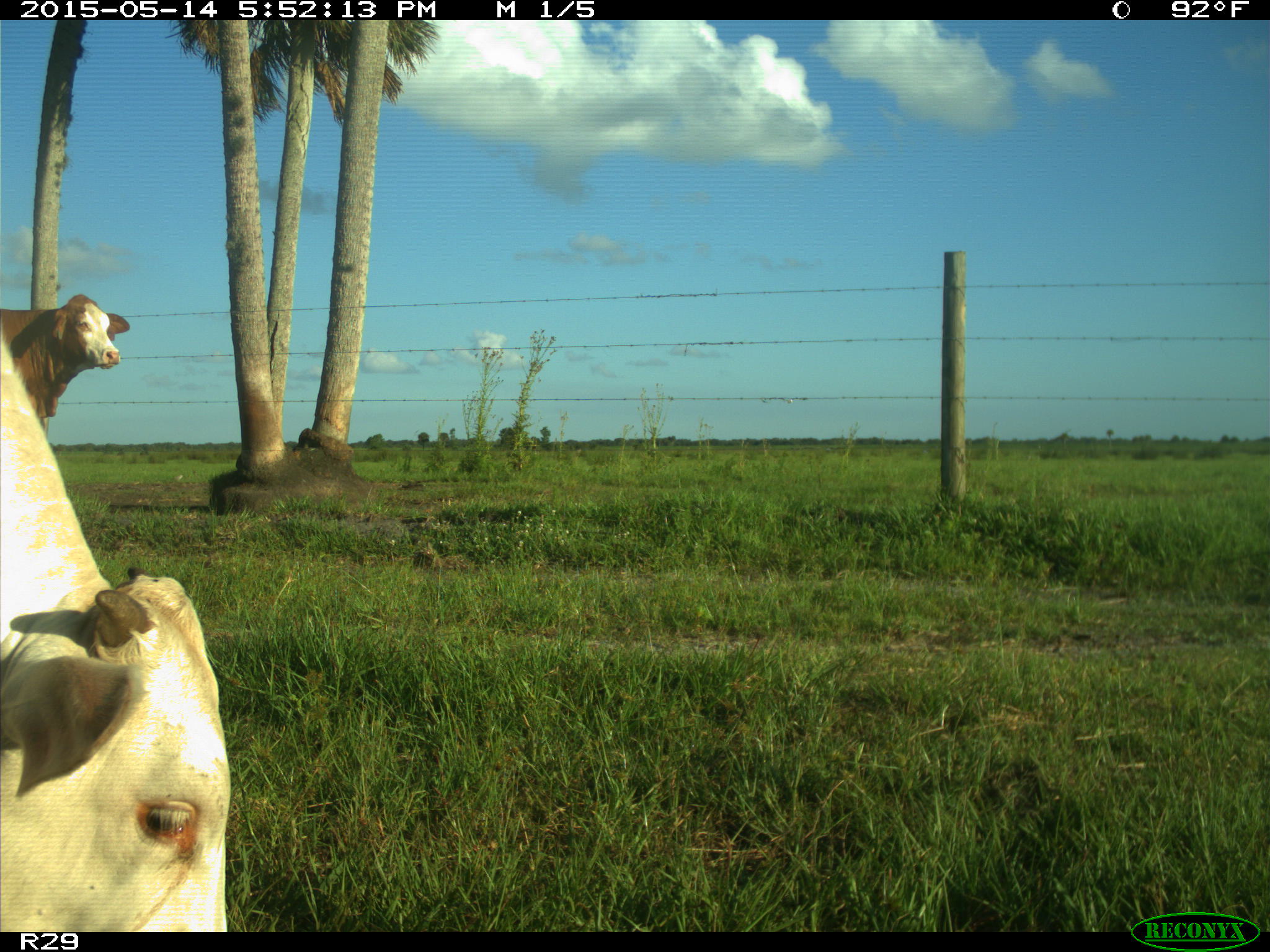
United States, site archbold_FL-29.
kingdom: Animalia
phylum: Chordata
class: Mammalia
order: Artiodactyla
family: Bovidae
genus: Bos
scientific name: Bos taurus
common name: domestic cow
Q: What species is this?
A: Bos taurus (domestic cow).